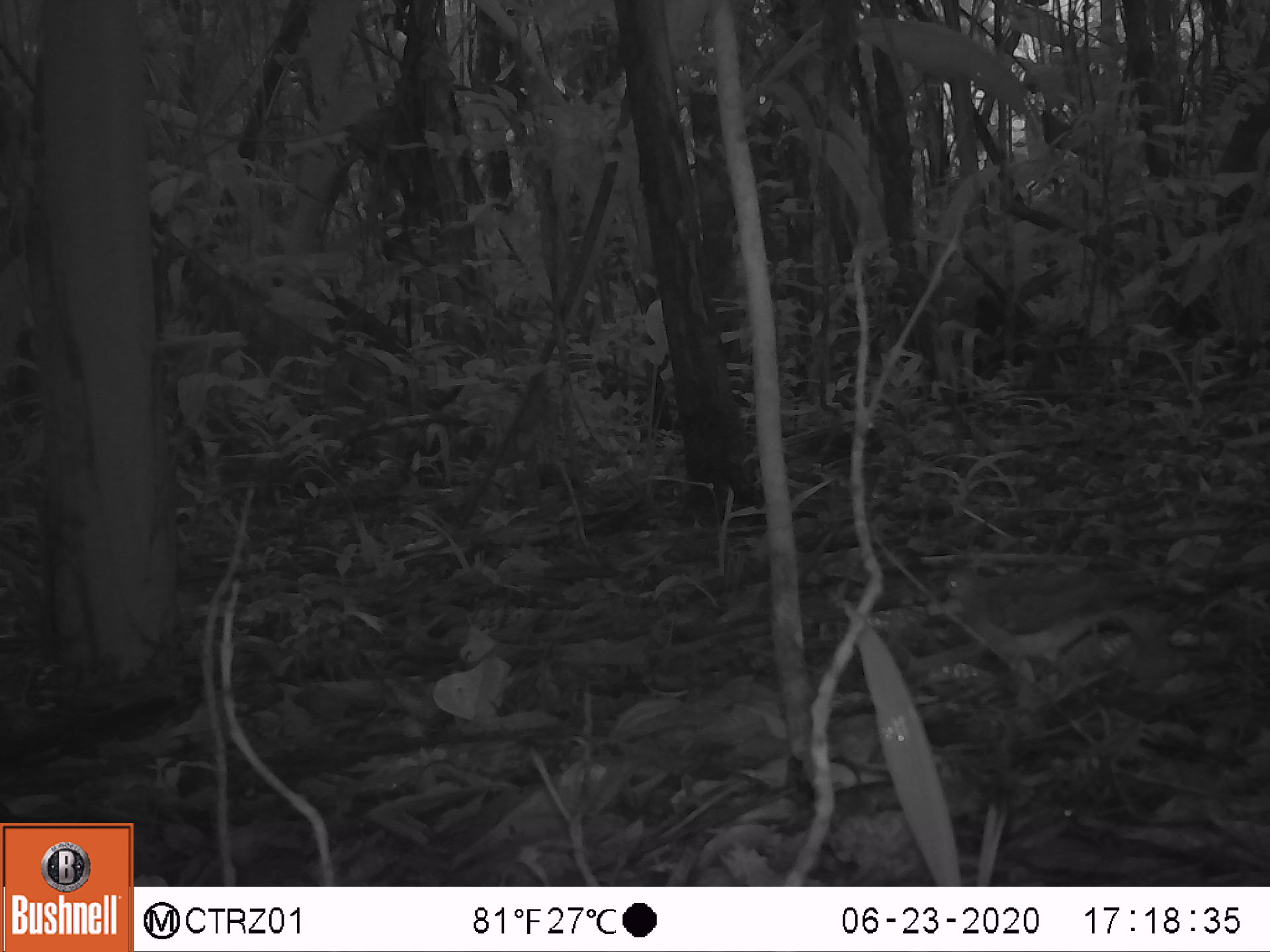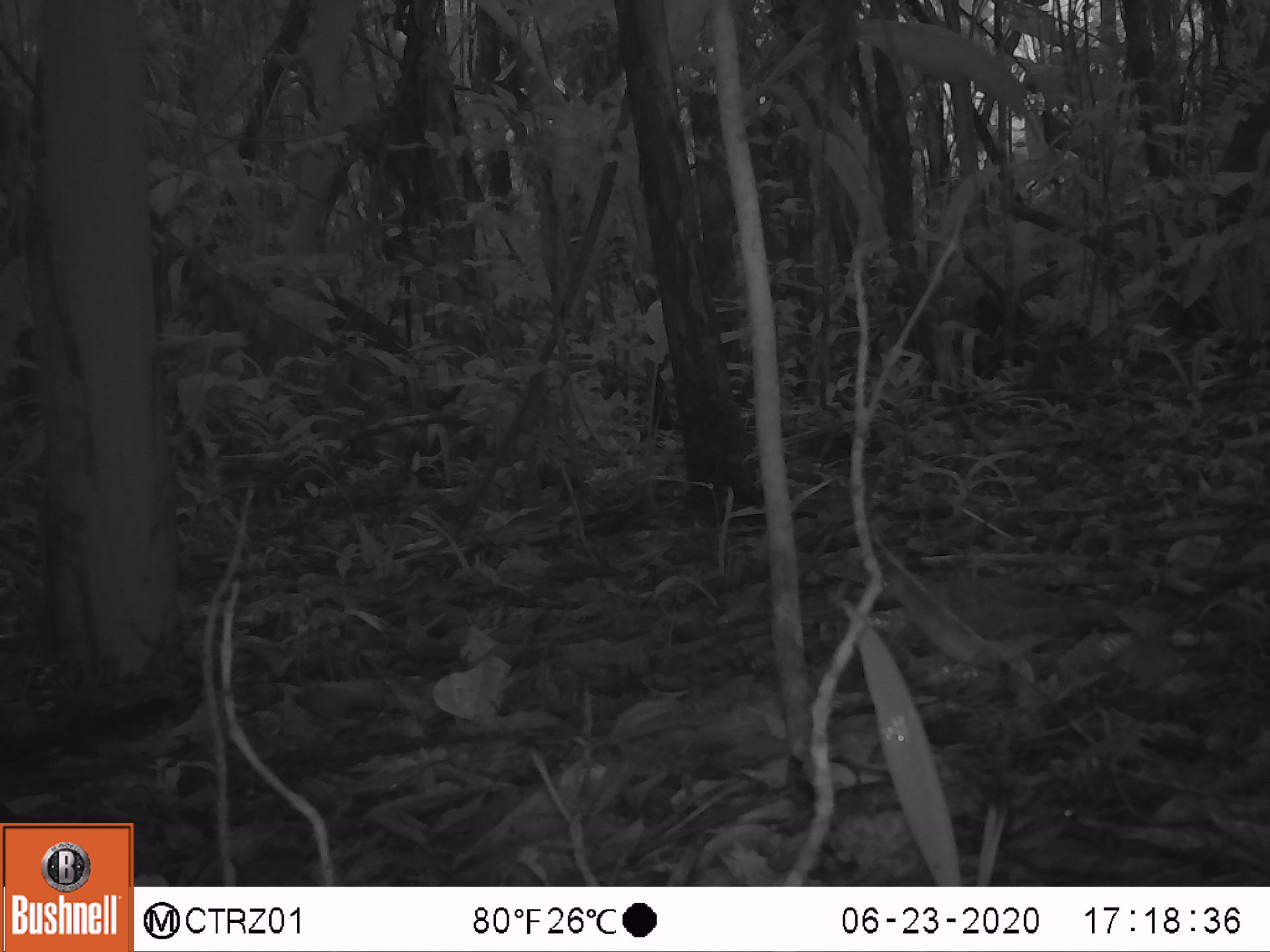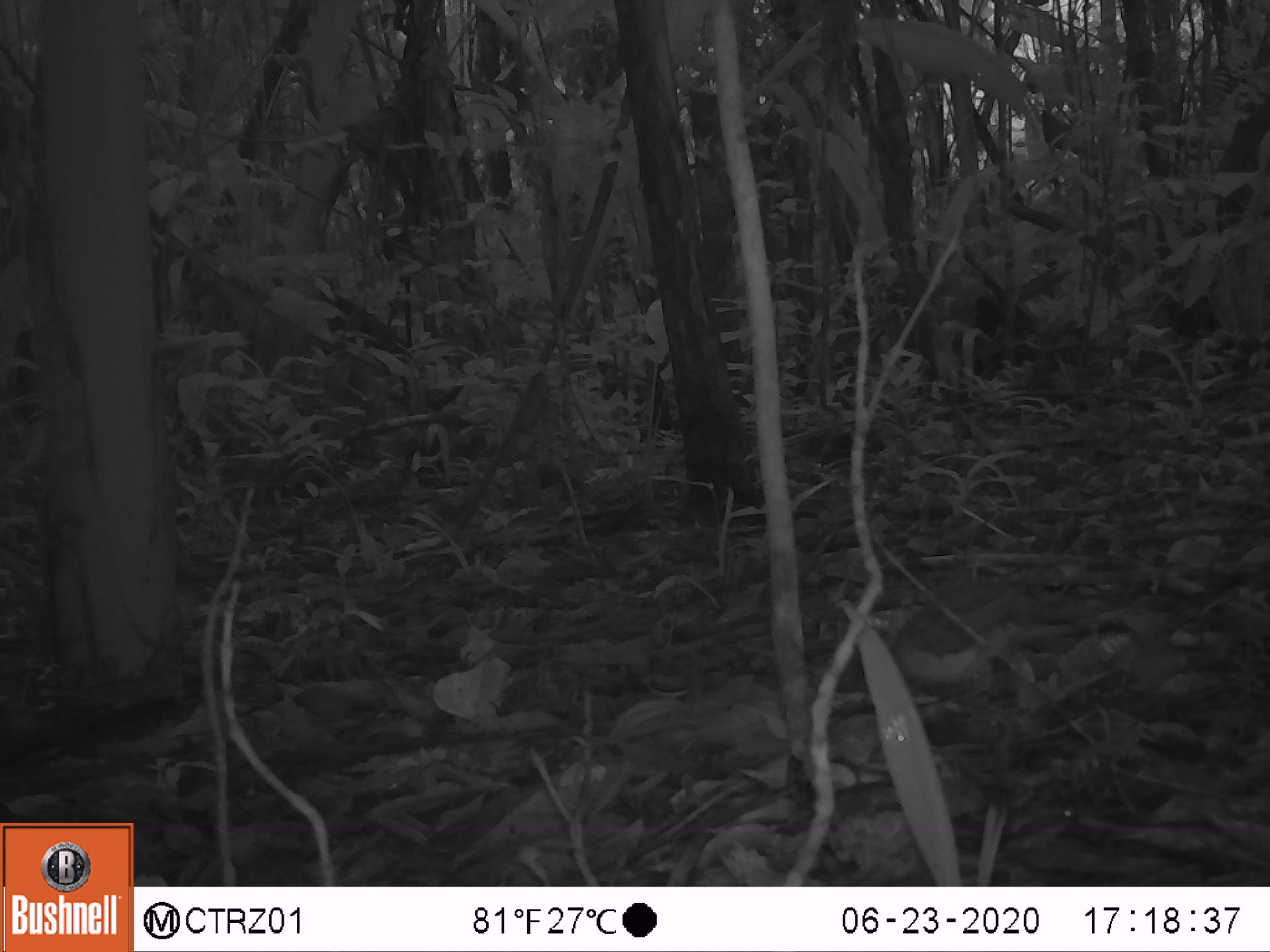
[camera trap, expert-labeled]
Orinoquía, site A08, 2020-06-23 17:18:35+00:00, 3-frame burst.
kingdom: Animalia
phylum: Chordata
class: Aves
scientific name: Aves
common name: bird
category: unknown bird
Unknown bird (bird) (Aves).